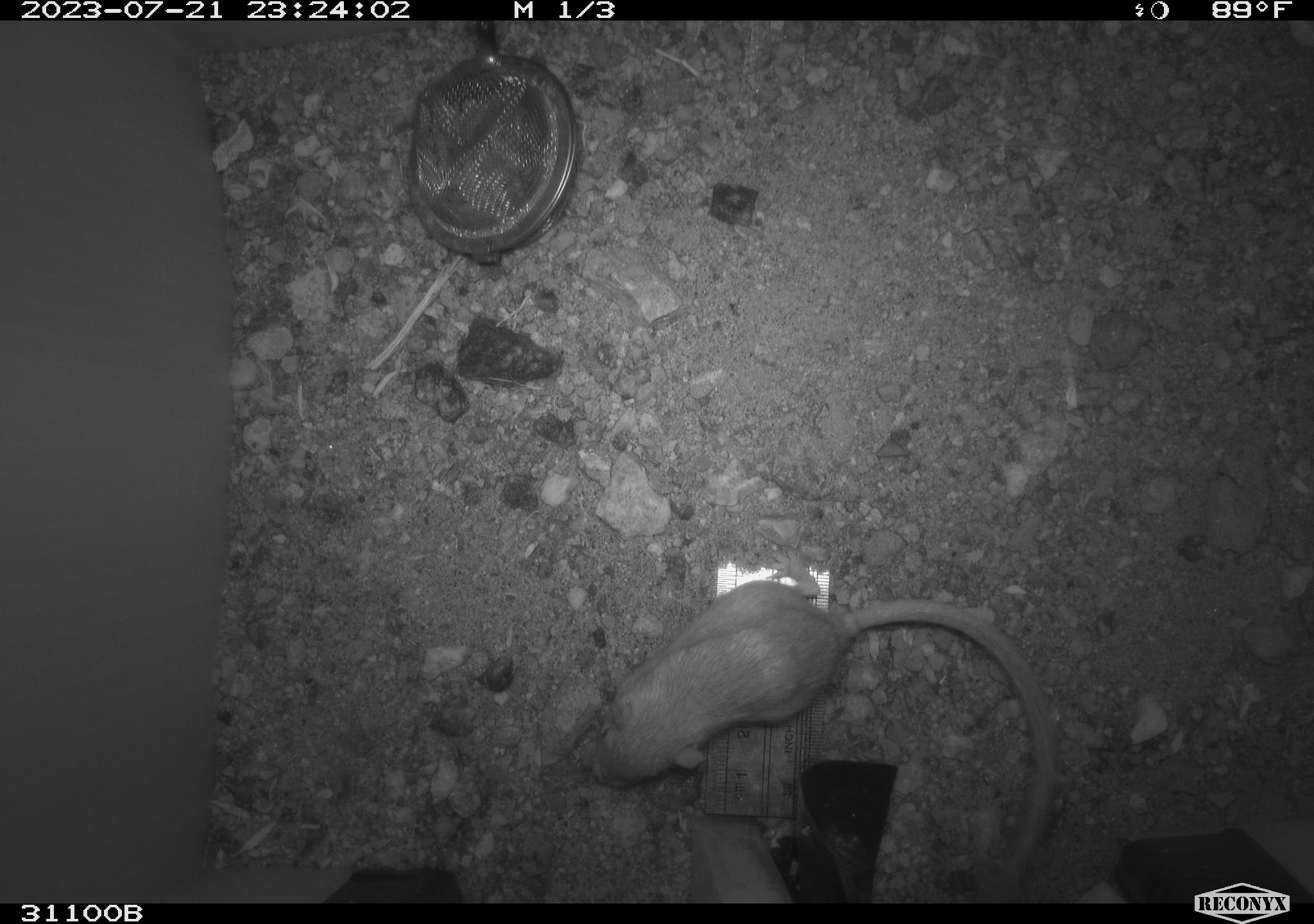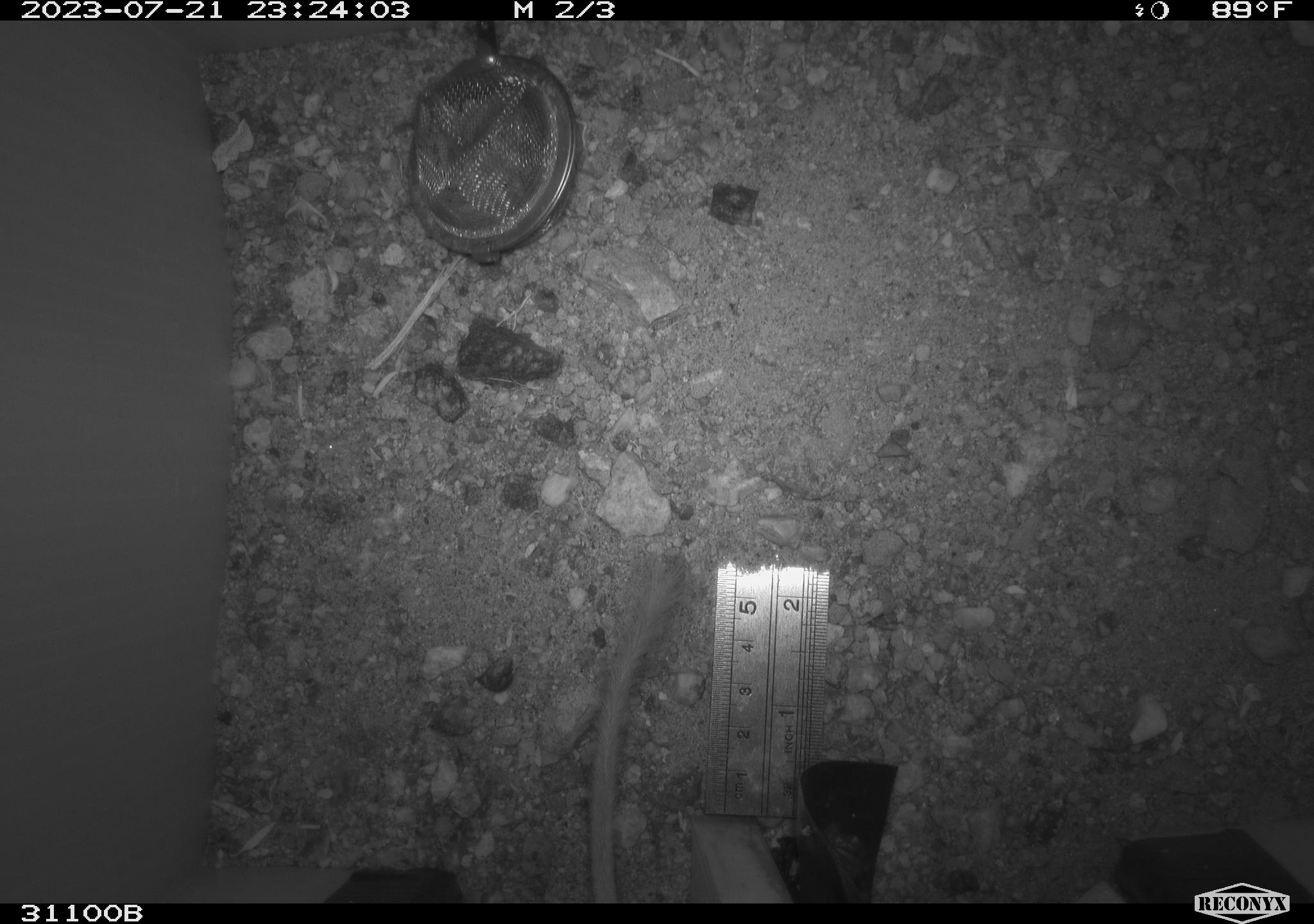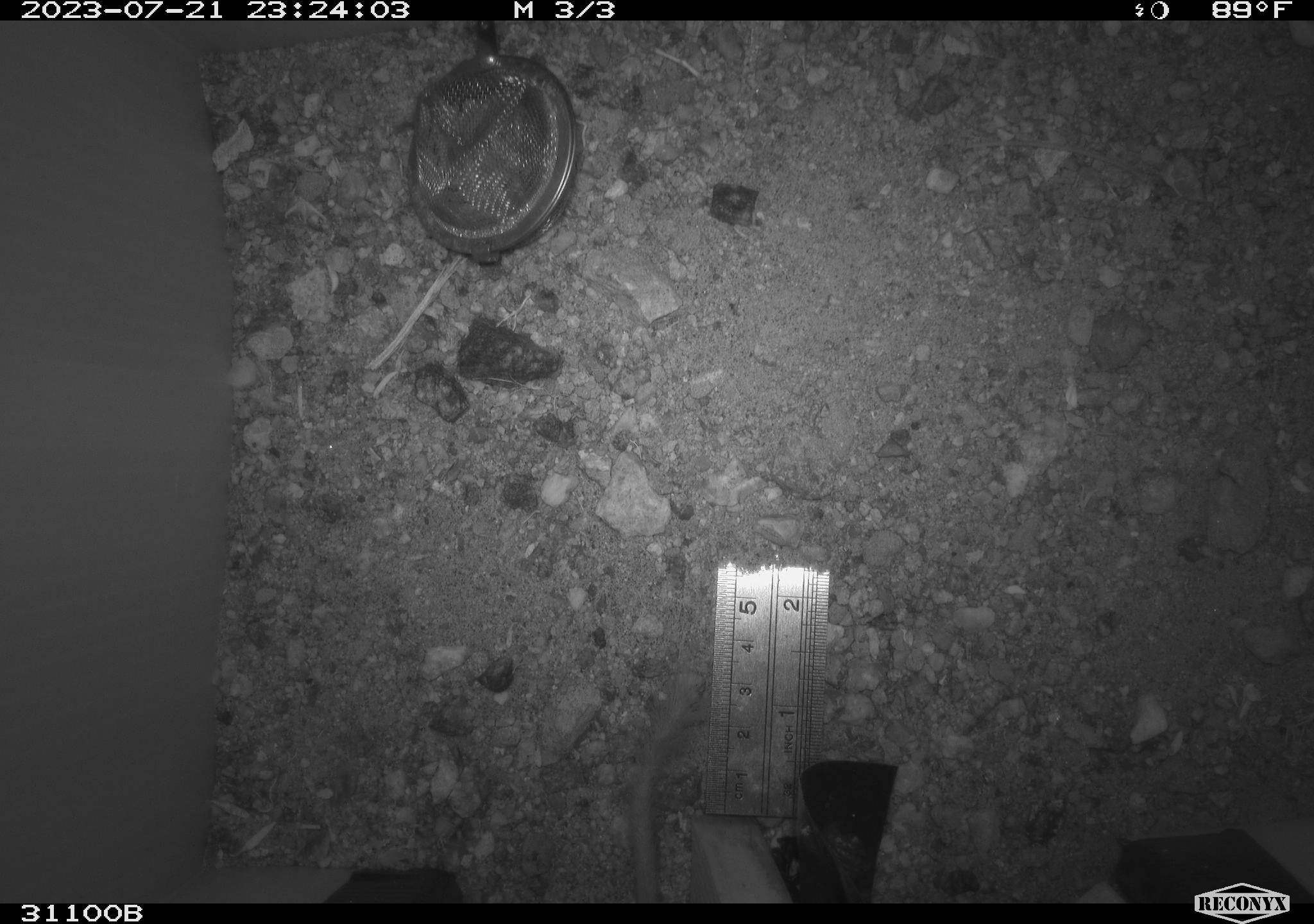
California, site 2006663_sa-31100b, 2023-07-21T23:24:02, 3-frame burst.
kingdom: Animalia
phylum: Chordata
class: Mammalia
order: Rodentia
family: Heteromyidae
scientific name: Heteromyidae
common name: kangaroo rats and pocket mice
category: heteromyidae family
Heteromyidae family (kangaroo rats and pocket mice) (Heteromyidae).